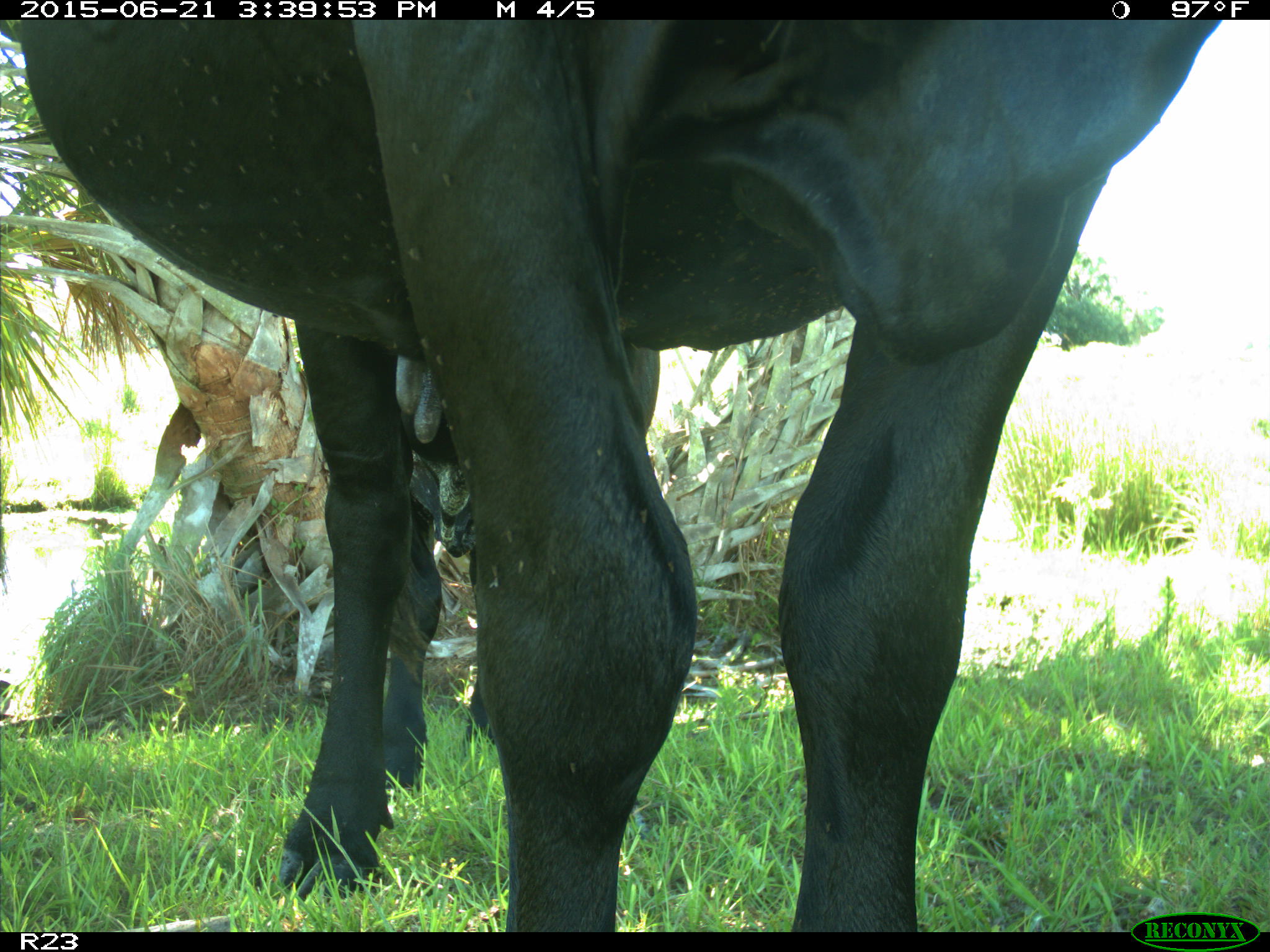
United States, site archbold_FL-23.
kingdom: Animalia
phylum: Chordata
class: Mammalia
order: Artiodactyla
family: Bovidae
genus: Bos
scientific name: Bos taurus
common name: domestic cow